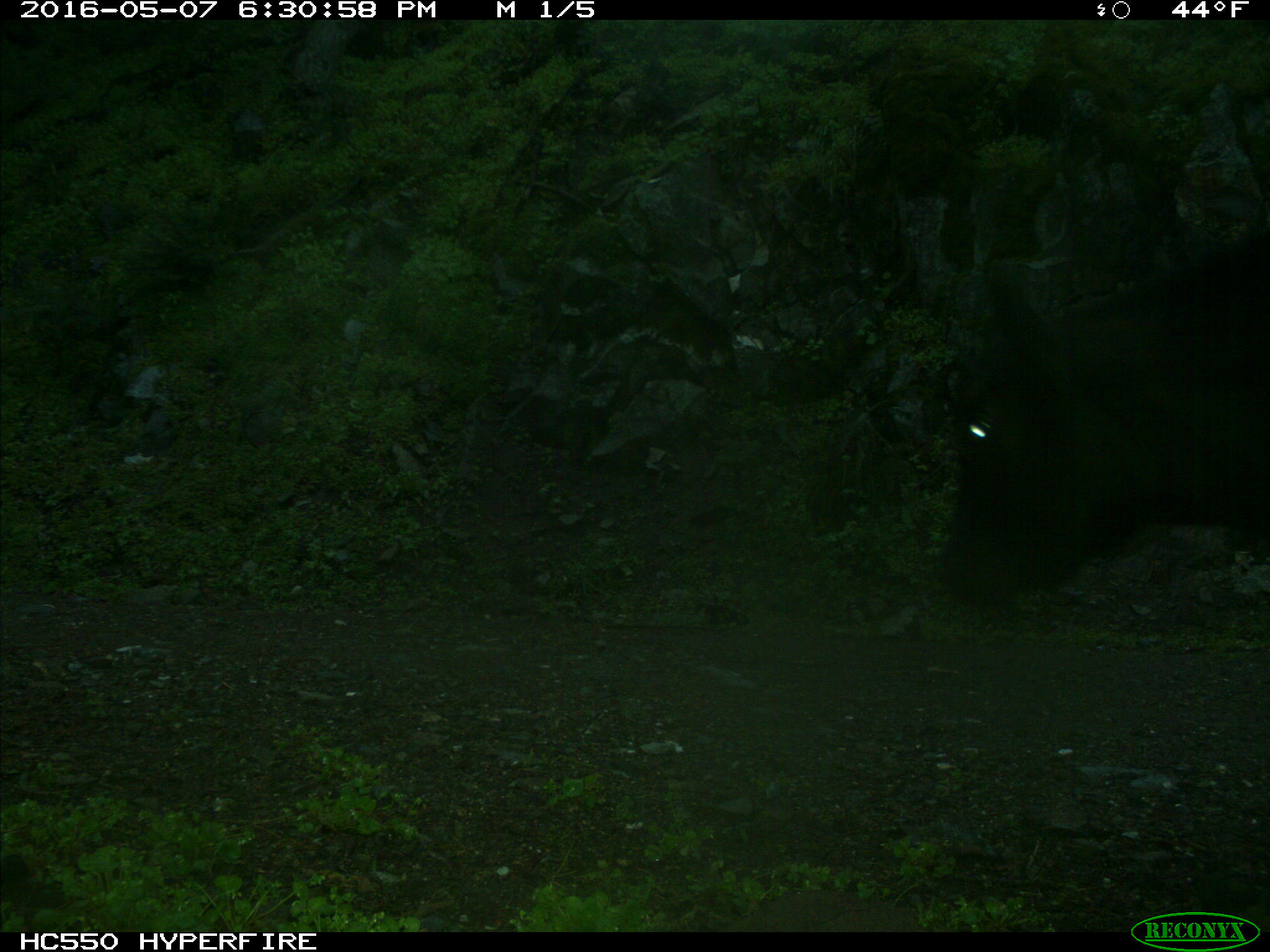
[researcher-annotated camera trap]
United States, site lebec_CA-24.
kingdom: Animalia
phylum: Chordata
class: Mammalia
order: Artiodactyla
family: Bovidae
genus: Bos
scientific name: Bos taurus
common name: domestic cow